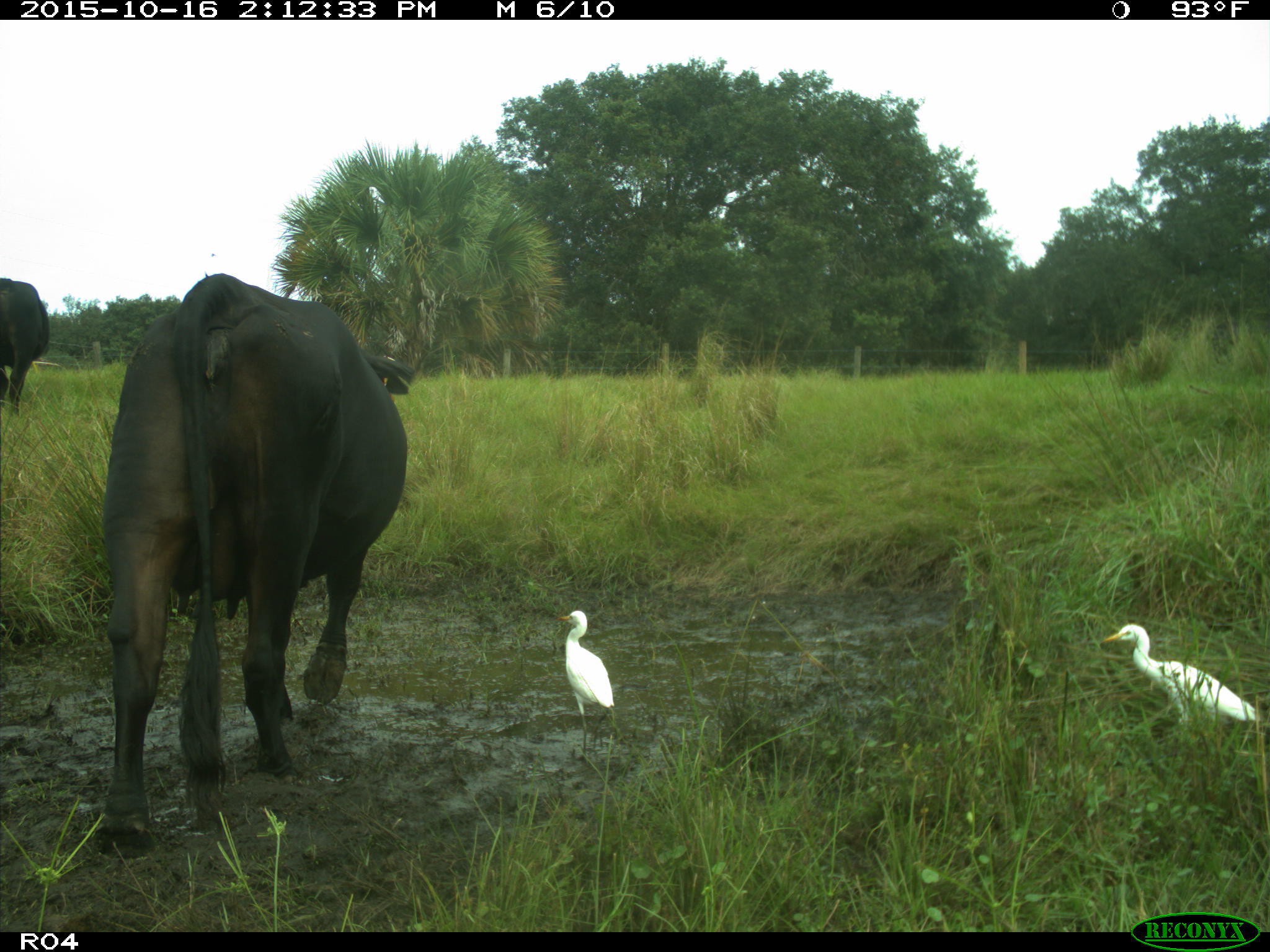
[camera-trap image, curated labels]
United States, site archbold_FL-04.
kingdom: Animalia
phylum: Chordata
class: Mammalia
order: Artiodactyla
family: Bovidae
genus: Bos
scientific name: Bos taurus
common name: domestic cow